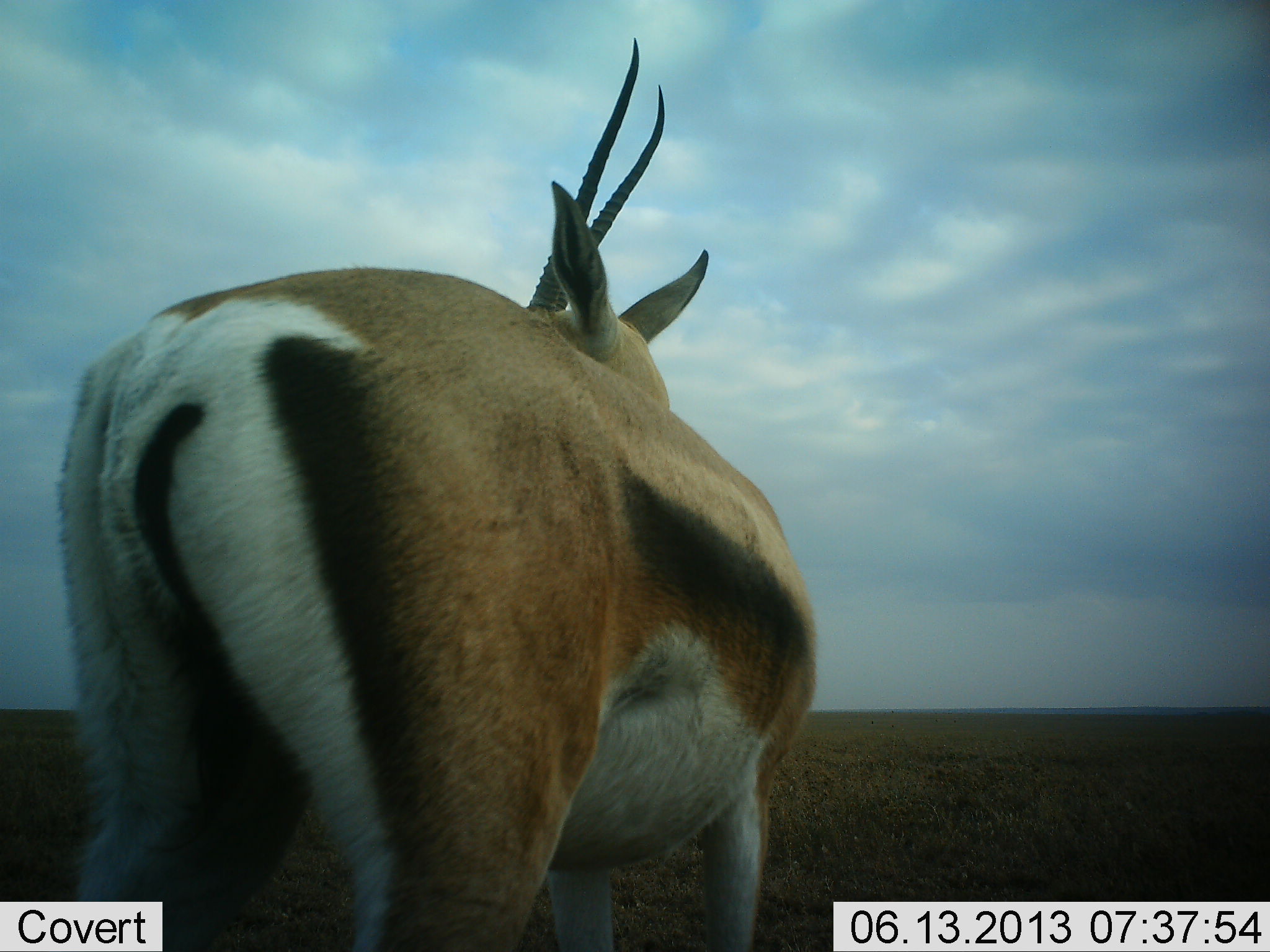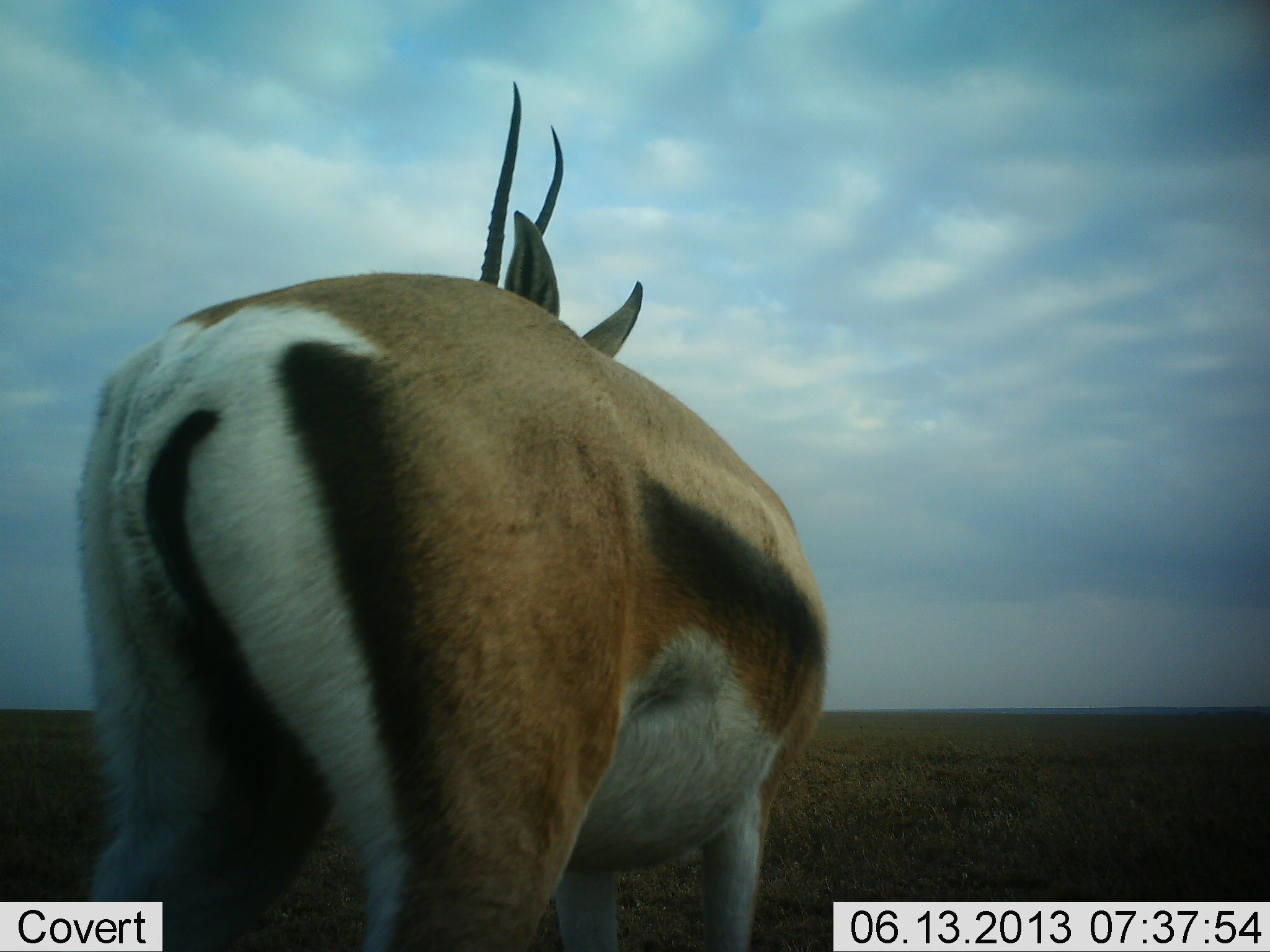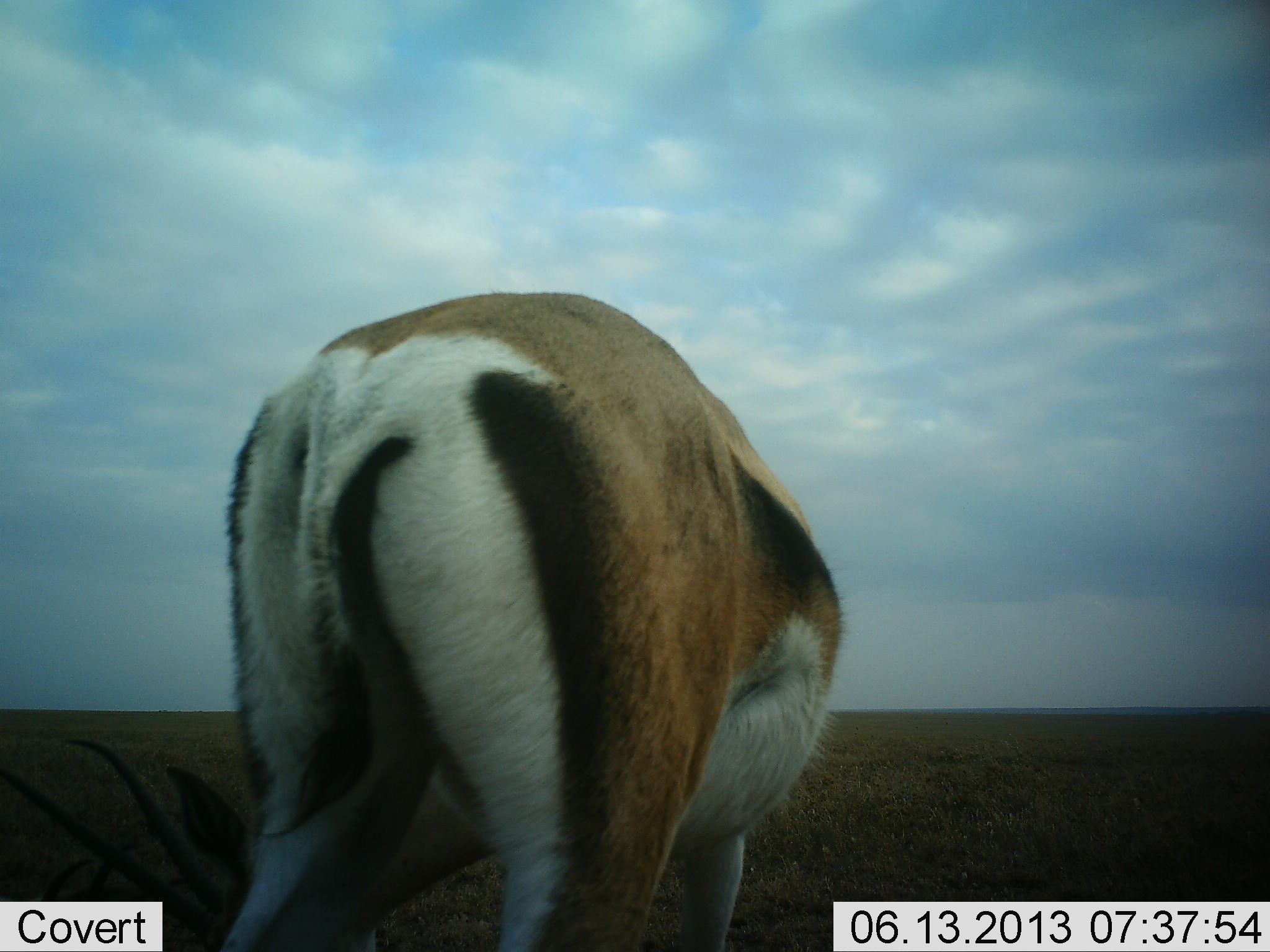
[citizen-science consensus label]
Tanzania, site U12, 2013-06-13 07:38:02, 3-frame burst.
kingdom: Animalia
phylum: Chordata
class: Mammalia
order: Artiodactyla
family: Bovidae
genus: Eudorcas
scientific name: Eudorcas thomsonii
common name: thomson's gazelle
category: gazellethomsons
Gazellethomsons (thomson's gazelle) (Eudorcas thomsonii), count 1. Behavior (volunteer vote fractions): standing 81%, resting 0%, moving 6%, interacting 0%. Young present (vote fraction): 0%. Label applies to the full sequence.